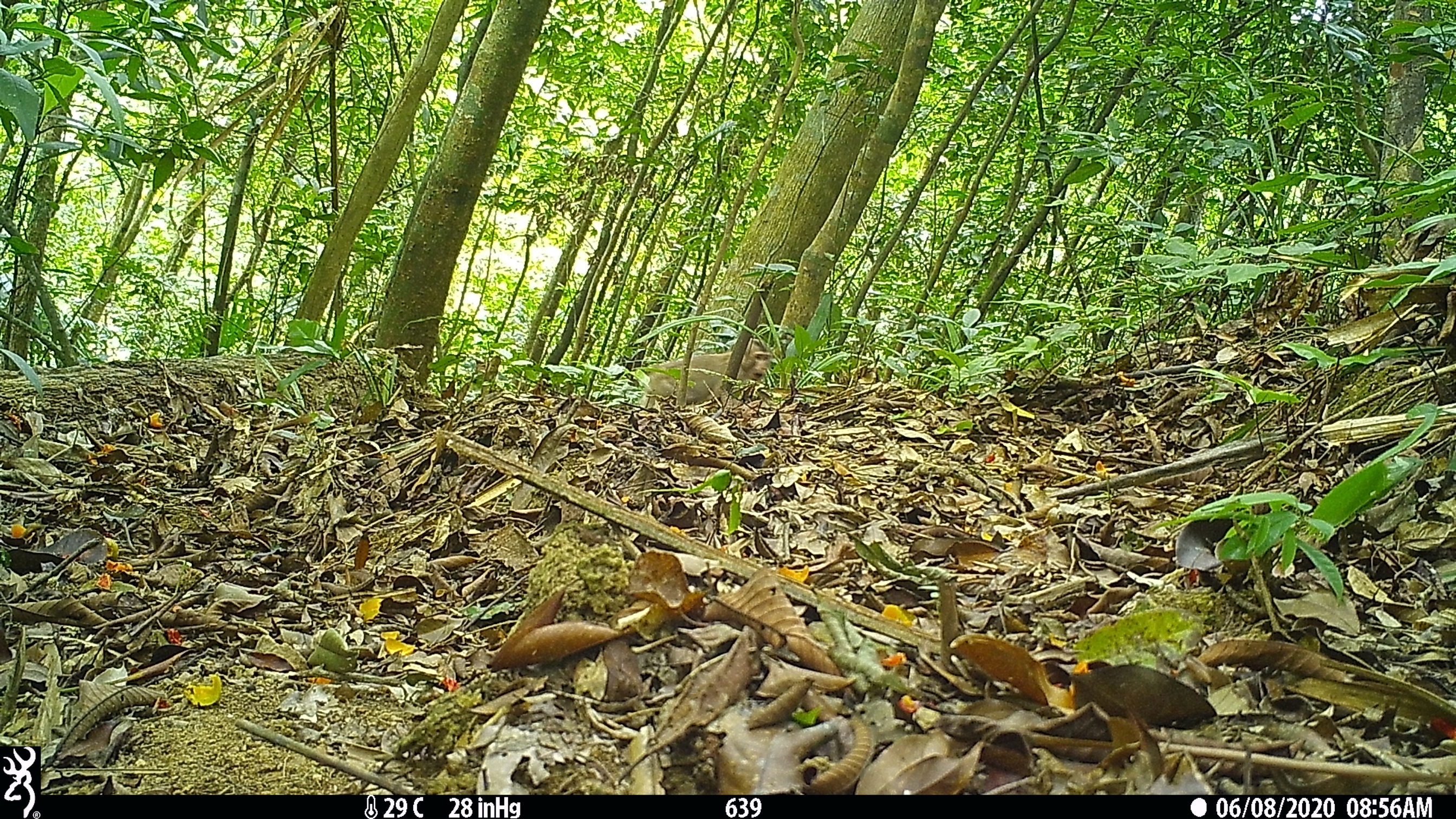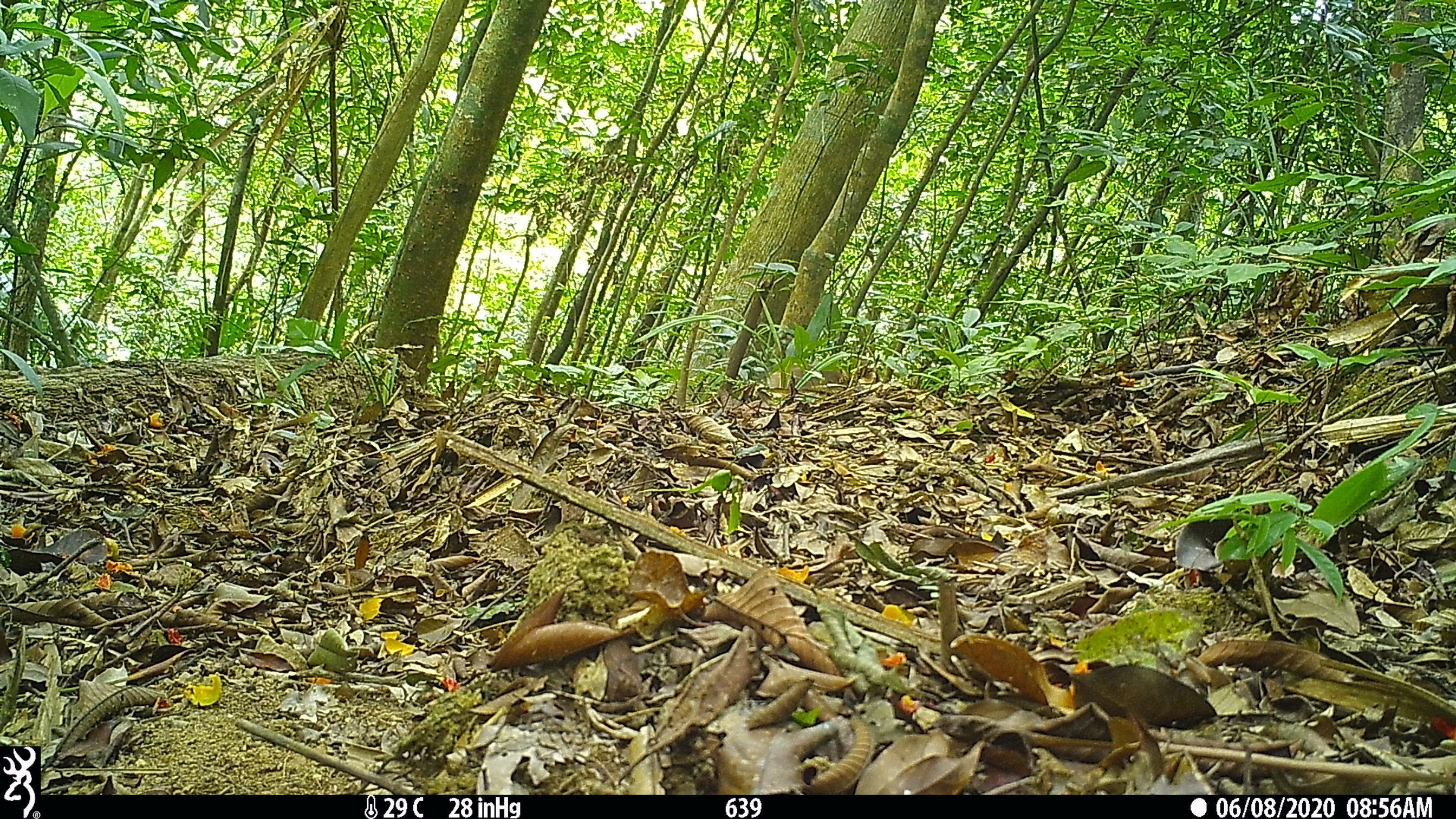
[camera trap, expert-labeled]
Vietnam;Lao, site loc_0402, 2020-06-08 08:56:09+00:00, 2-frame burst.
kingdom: Animalia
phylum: Chordata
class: Mammalia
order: Primates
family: Cercopithecidae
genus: Macaca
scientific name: Macaca nemestrina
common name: pig-tailed macaque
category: pig tailed macaque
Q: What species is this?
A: Pig tailed macaque (pig-tailed macaque) (Macaca nemestrina).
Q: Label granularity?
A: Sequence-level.